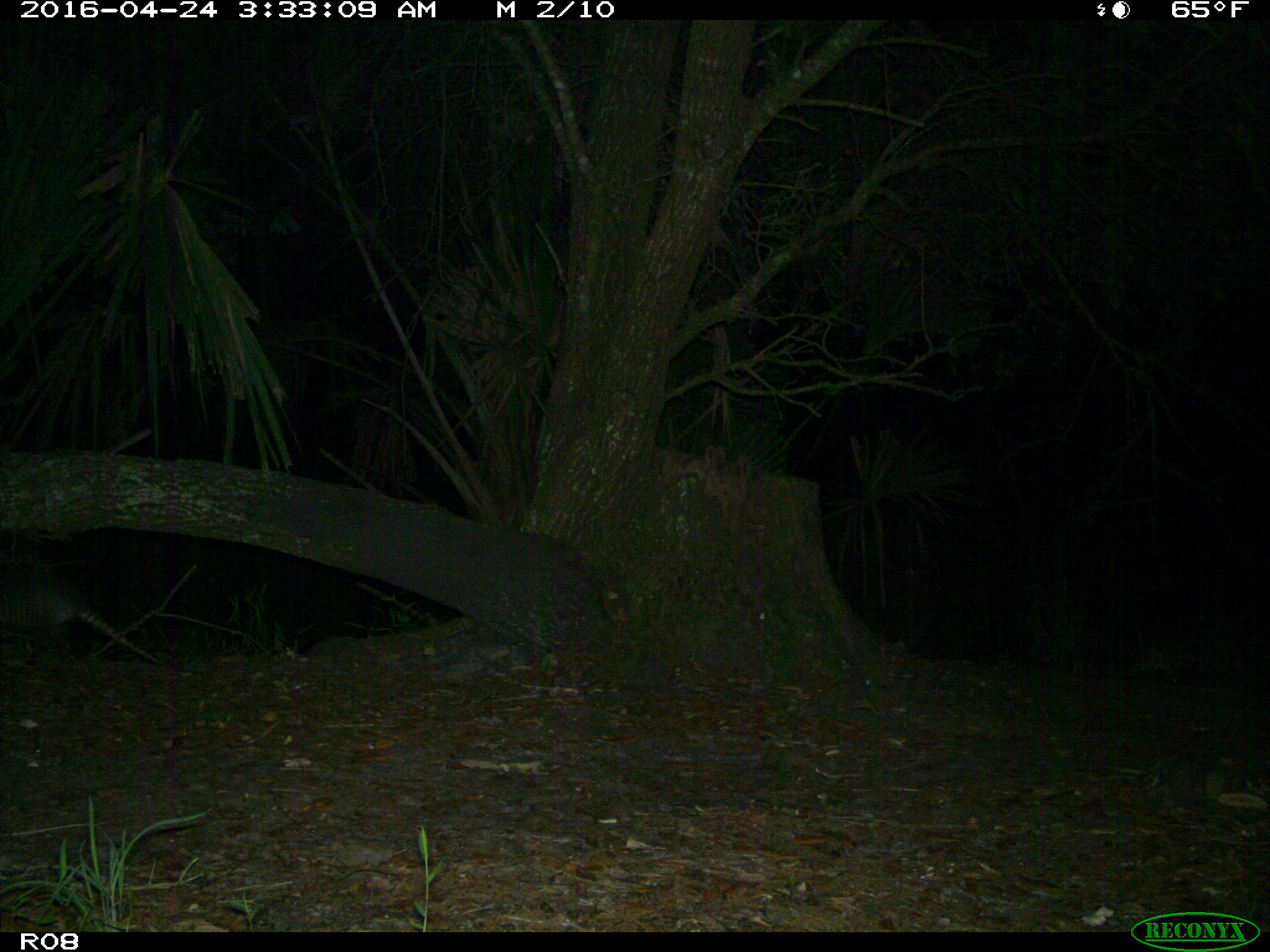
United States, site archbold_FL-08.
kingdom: Animalia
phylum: Chordata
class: Mammalia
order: Cingulata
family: Dasypodidae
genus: Dasypus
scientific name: Dasypus novemcinctus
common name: nine-banded armadillo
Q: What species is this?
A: Dasypus novemcinctus (nine-banded armadillo).